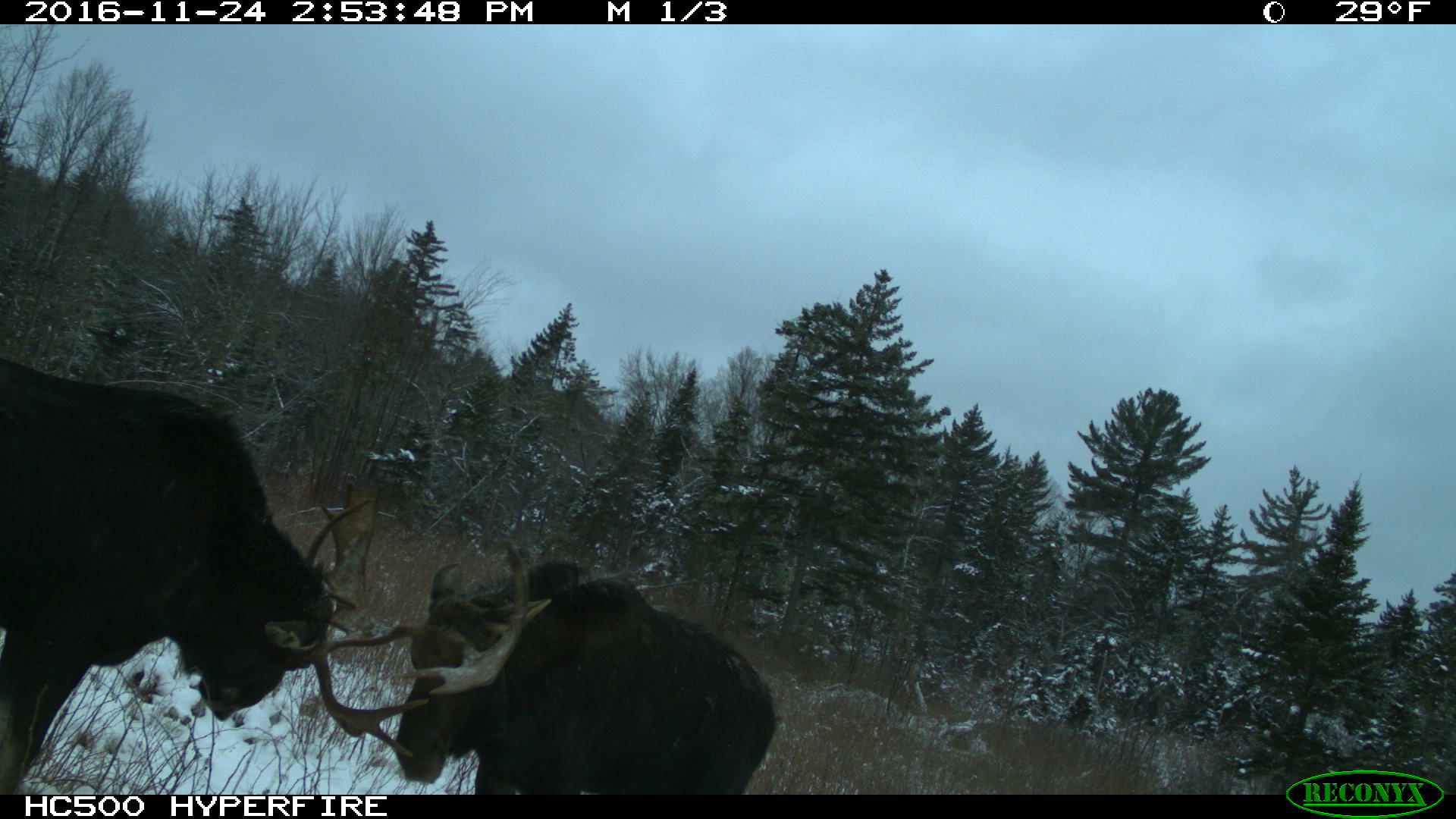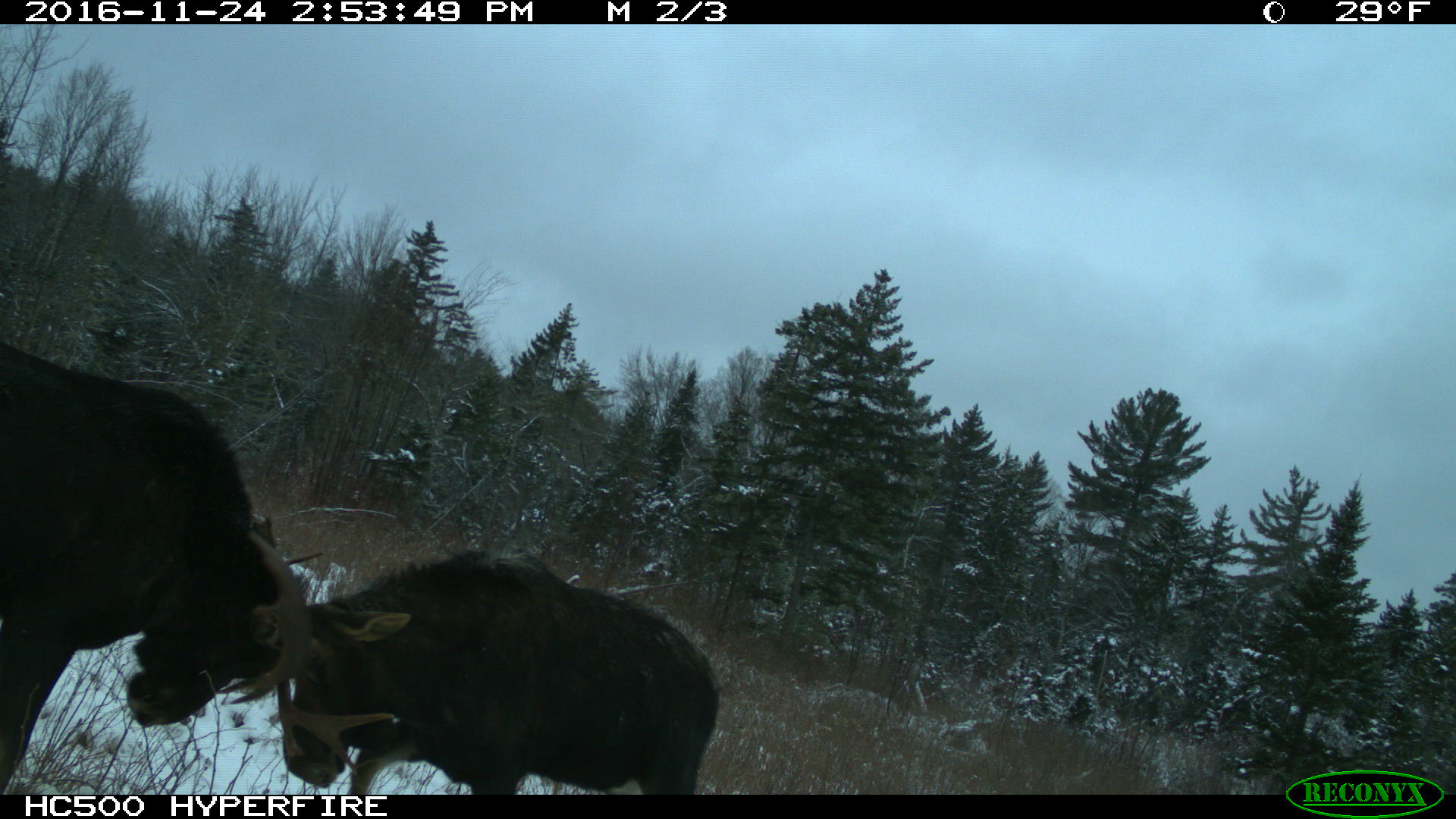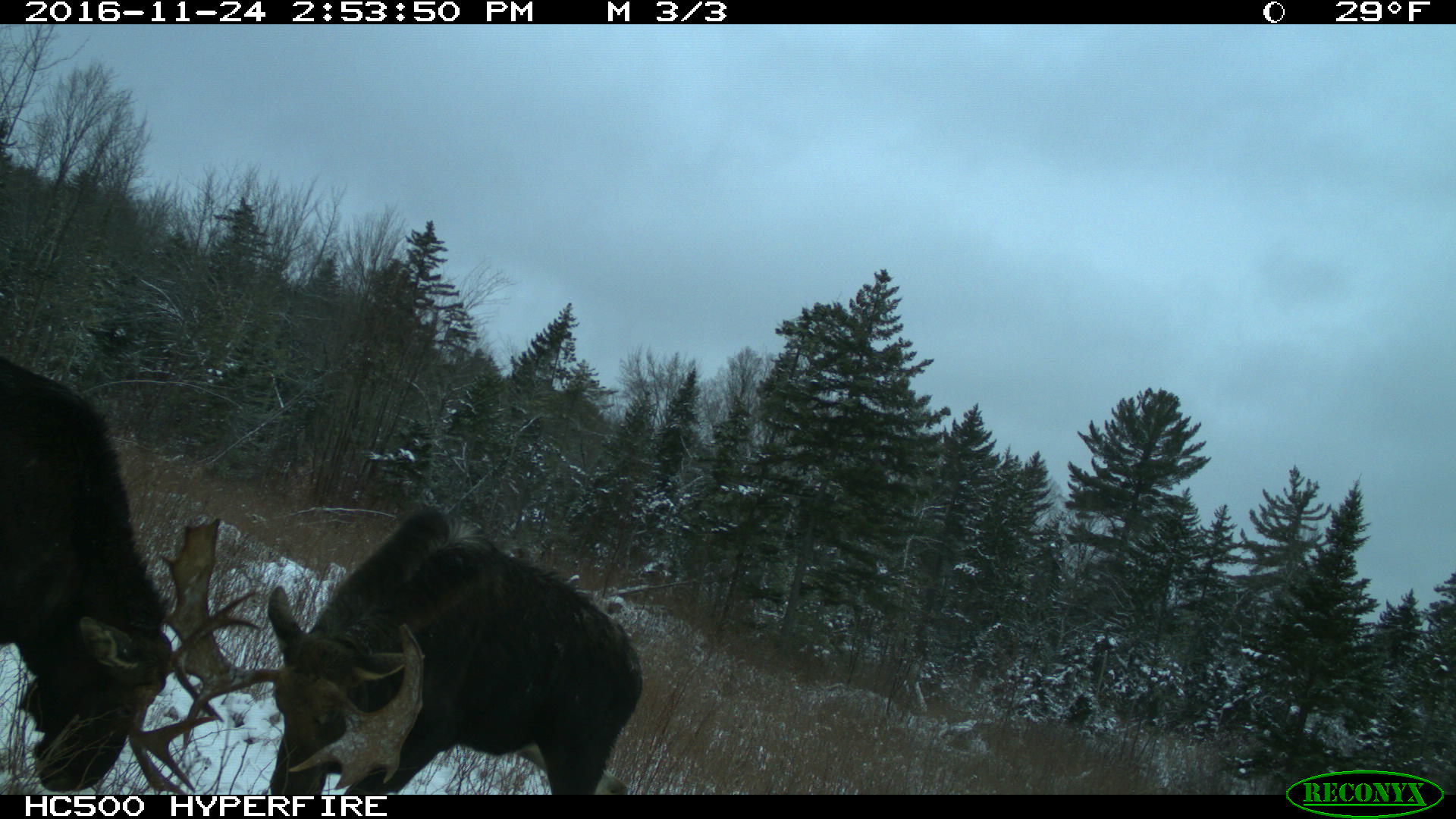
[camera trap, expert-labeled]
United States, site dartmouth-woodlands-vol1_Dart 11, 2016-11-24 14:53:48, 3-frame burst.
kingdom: Animalia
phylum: Chordata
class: Mammalia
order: Artiodactyla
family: Cervidae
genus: Alces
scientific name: Alces alces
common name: moose